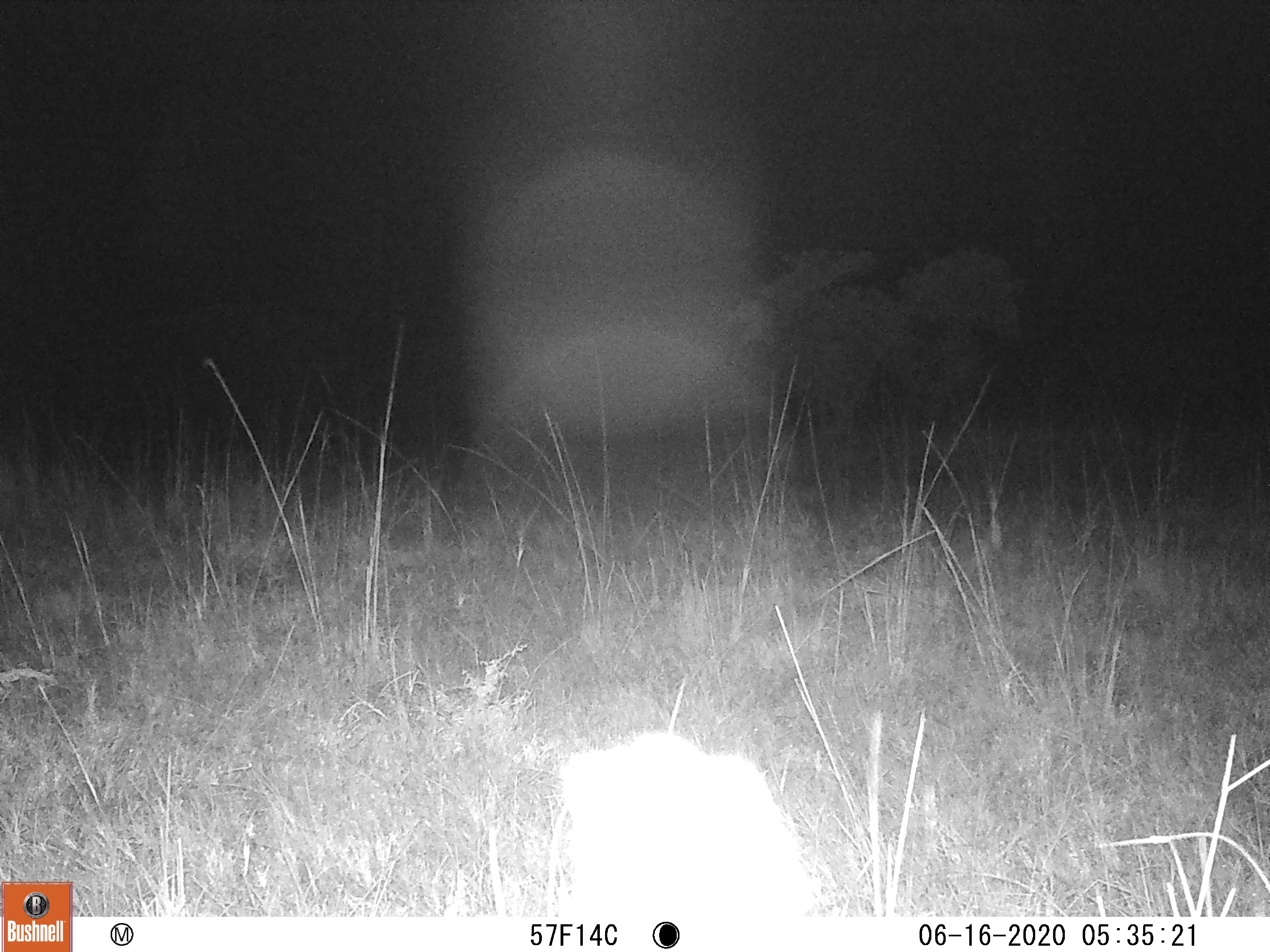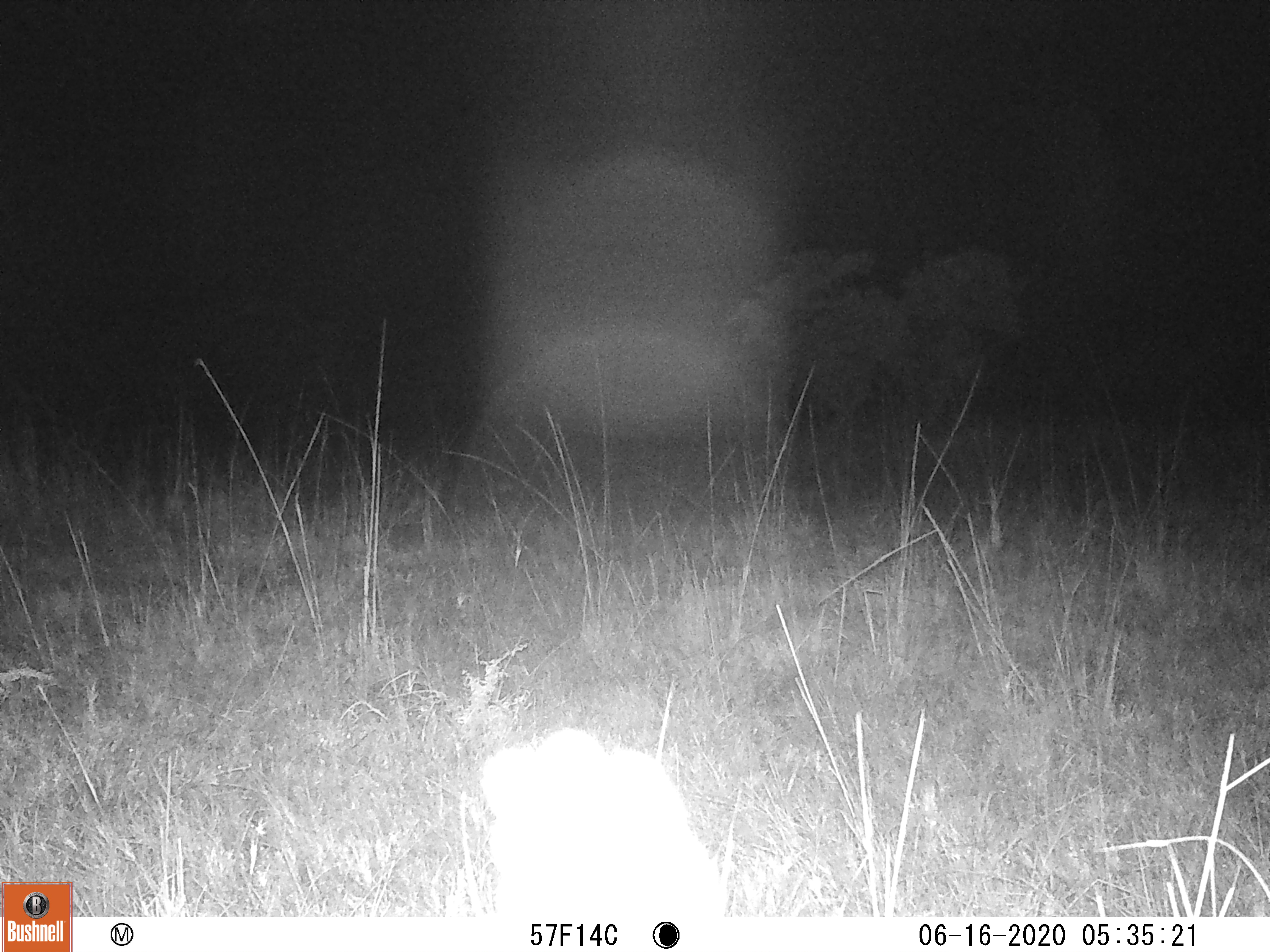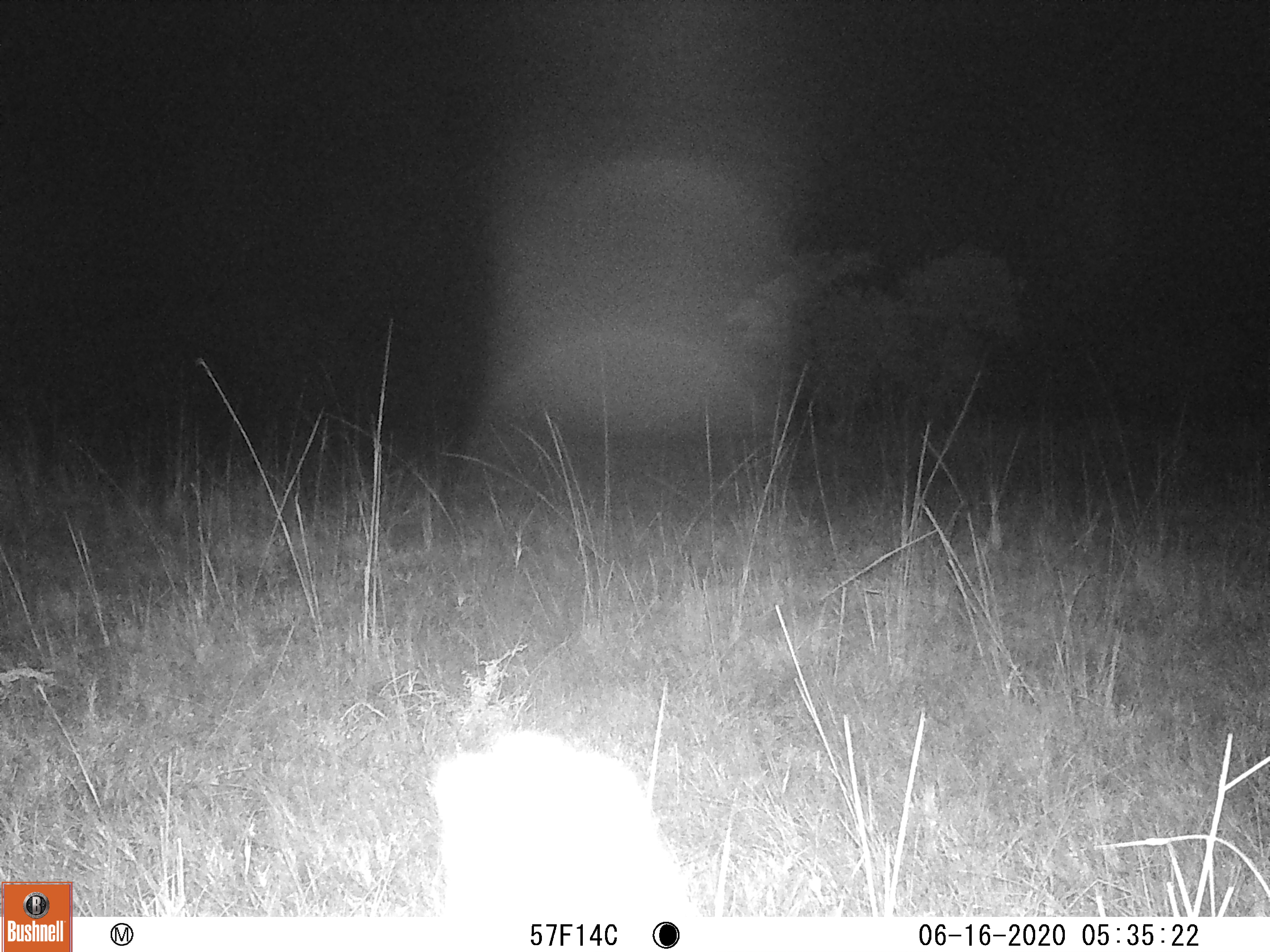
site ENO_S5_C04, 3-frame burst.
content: unidentified animal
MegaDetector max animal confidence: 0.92